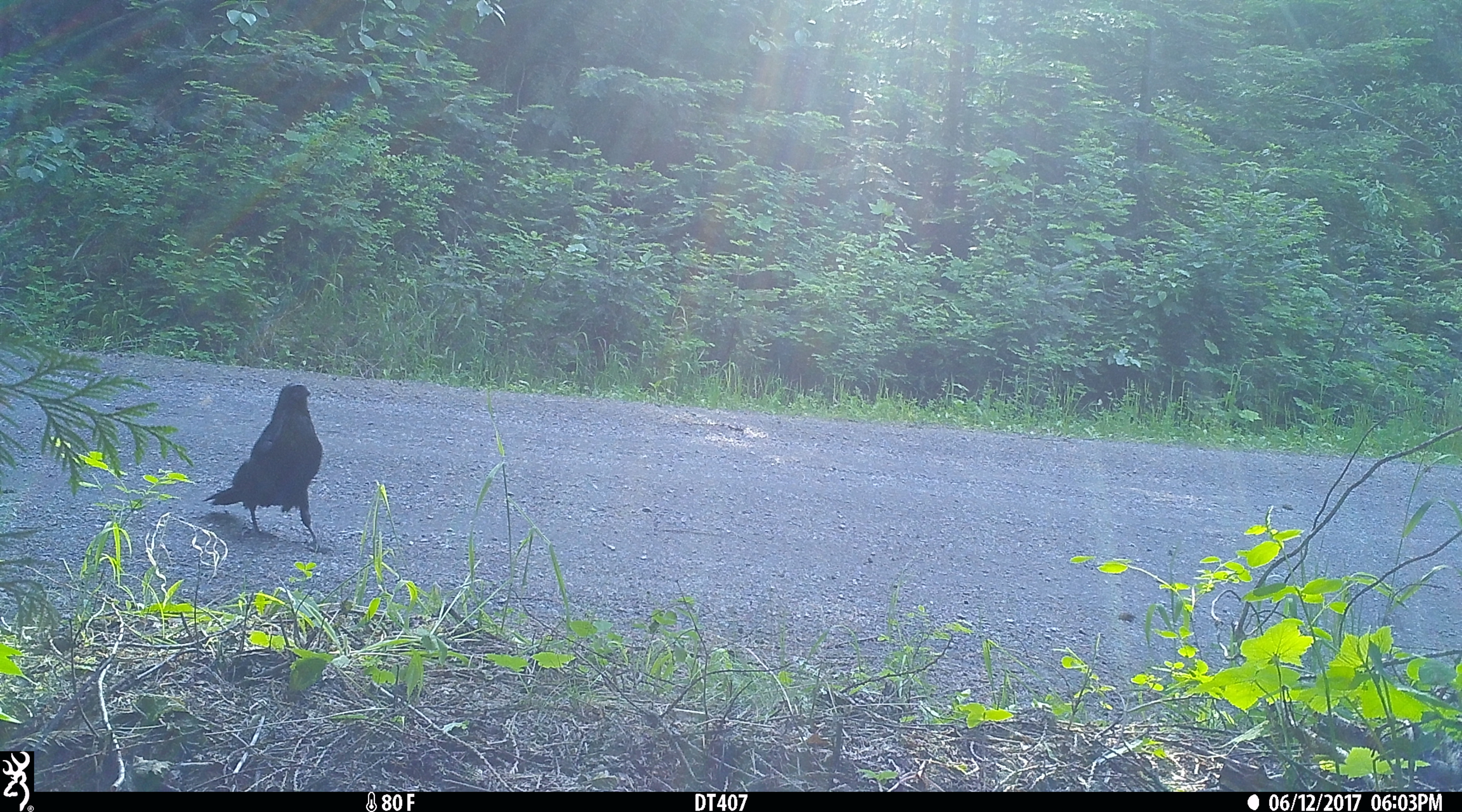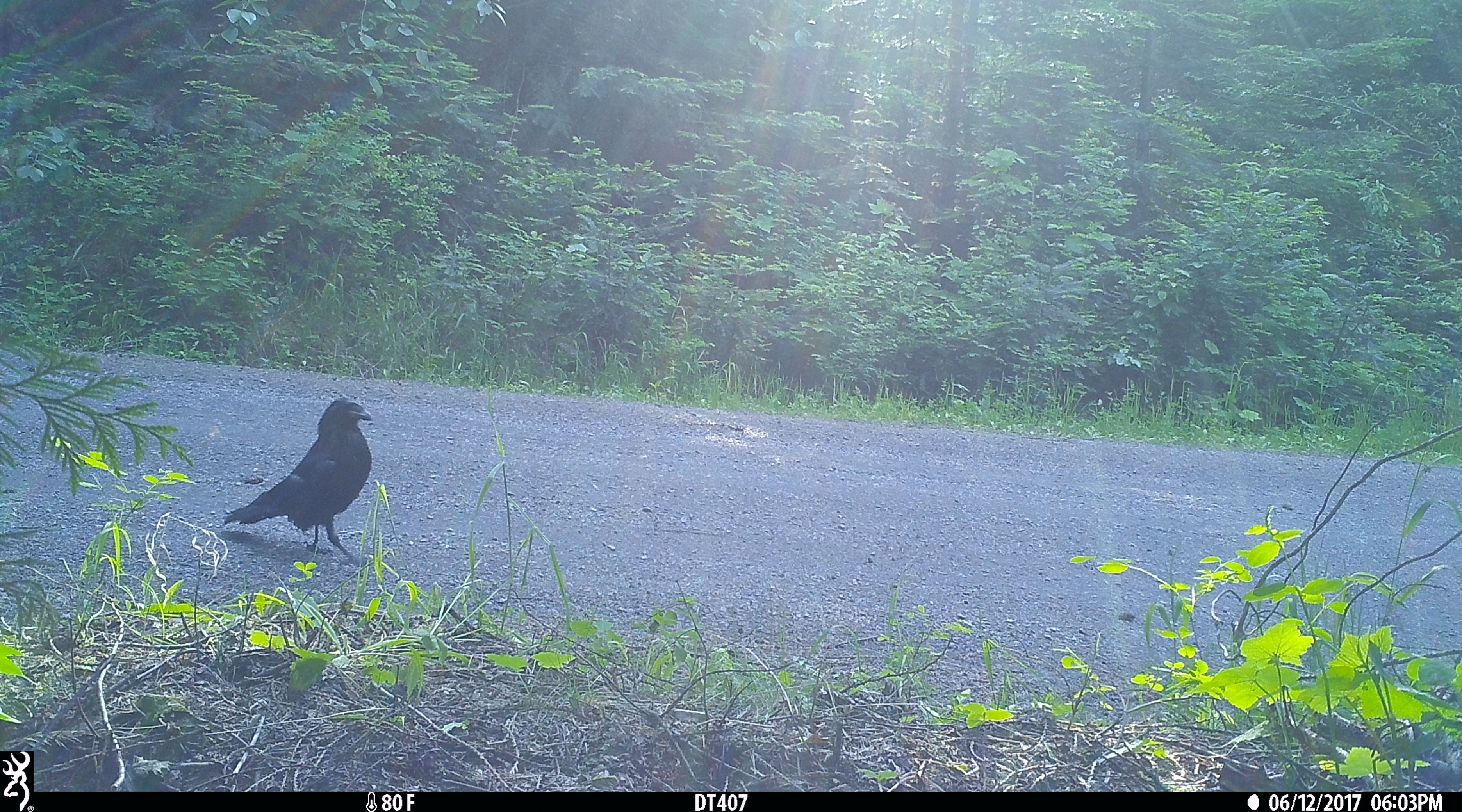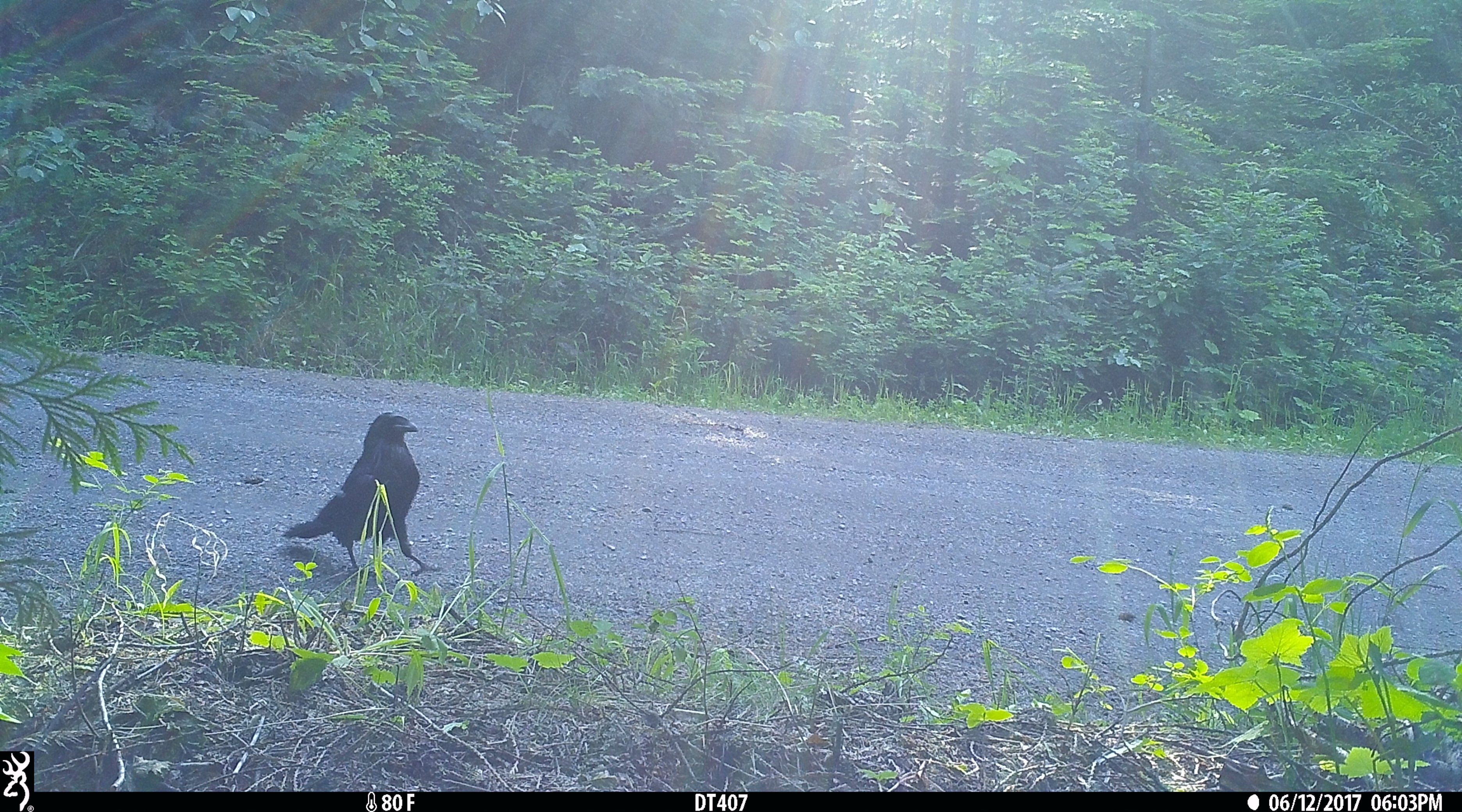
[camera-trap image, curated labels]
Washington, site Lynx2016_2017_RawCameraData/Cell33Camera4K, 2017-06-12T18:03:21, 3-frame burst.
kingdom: Animalia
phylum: Chordata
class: Aves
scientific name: Aves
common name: birds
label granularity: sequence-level